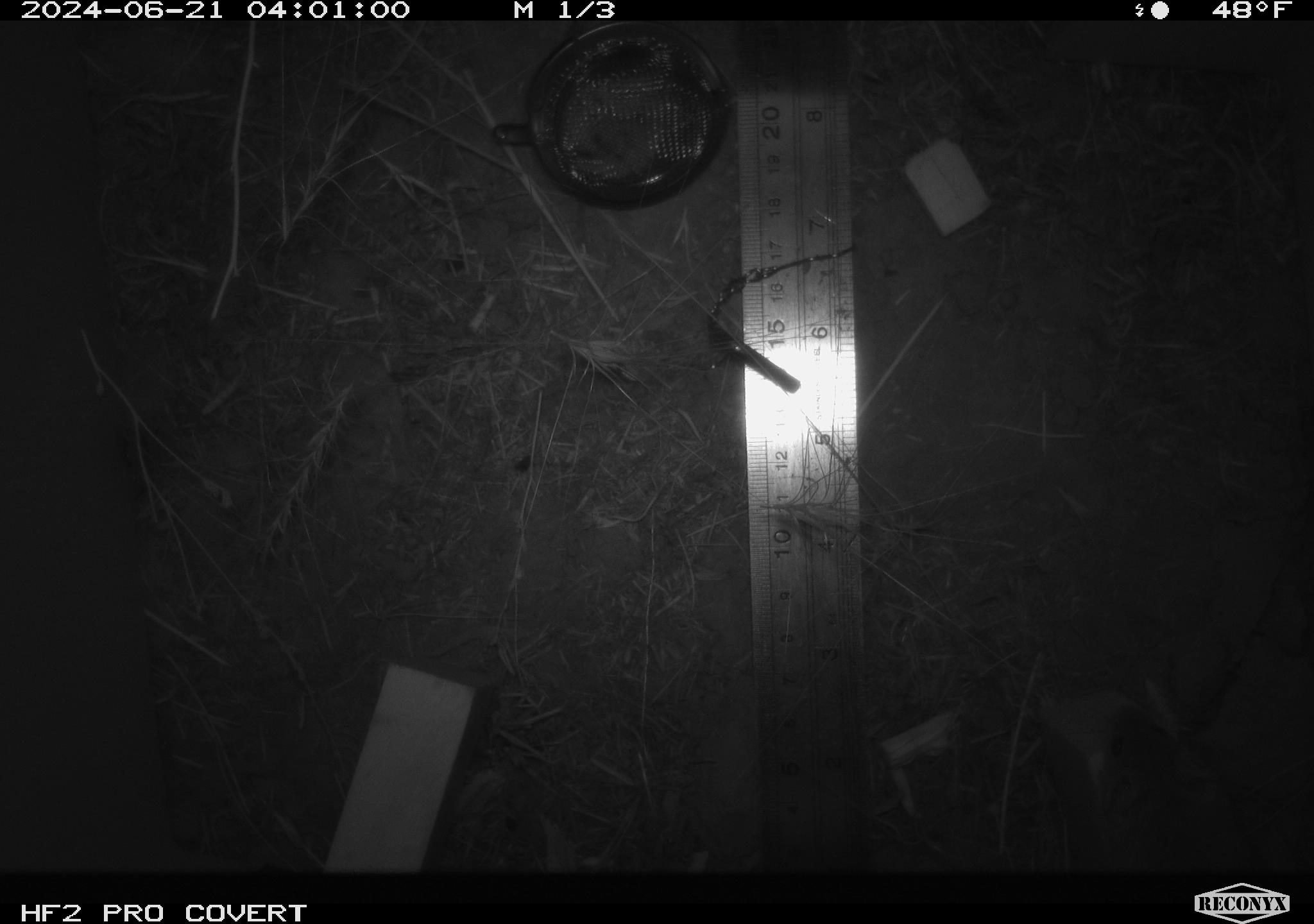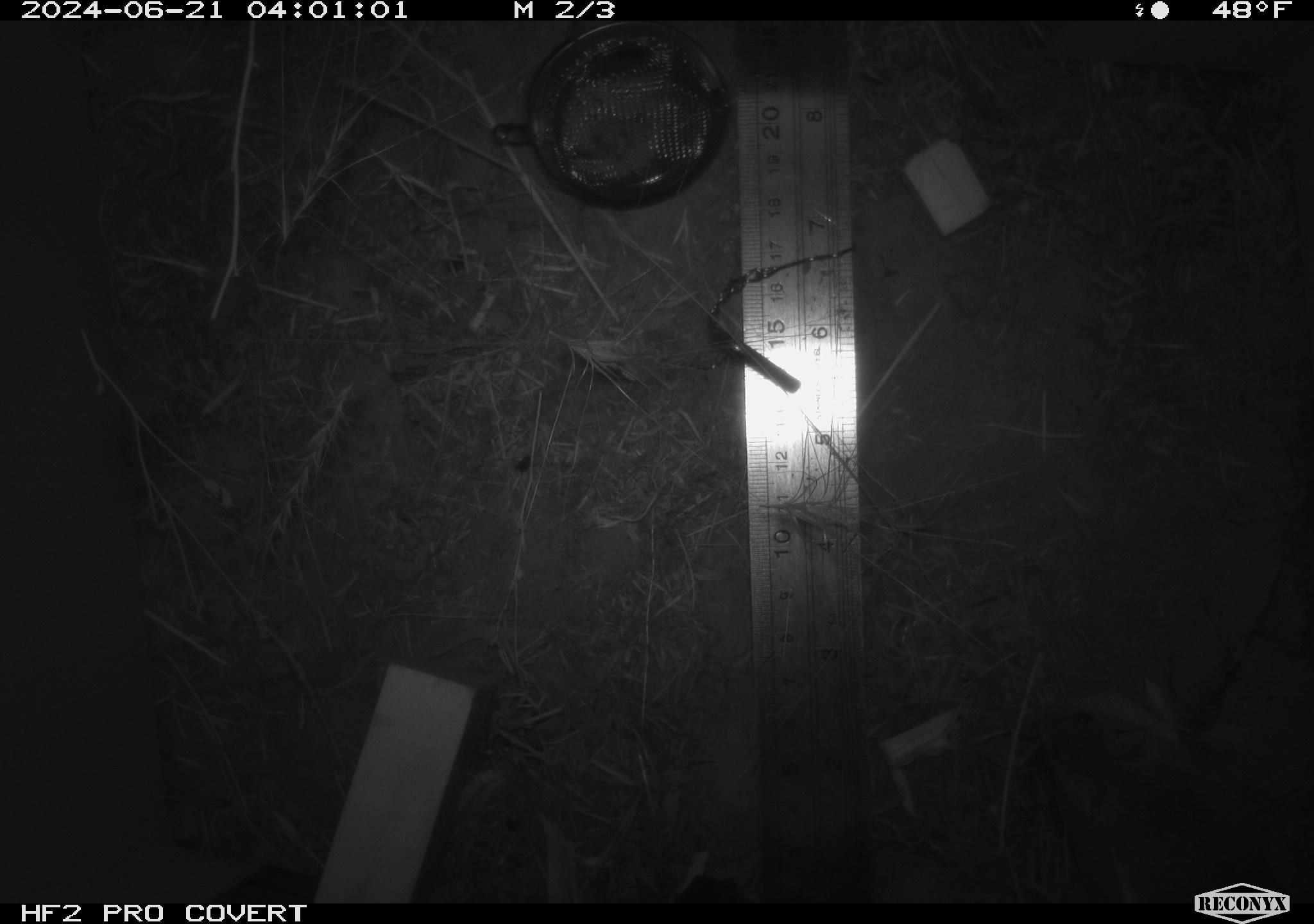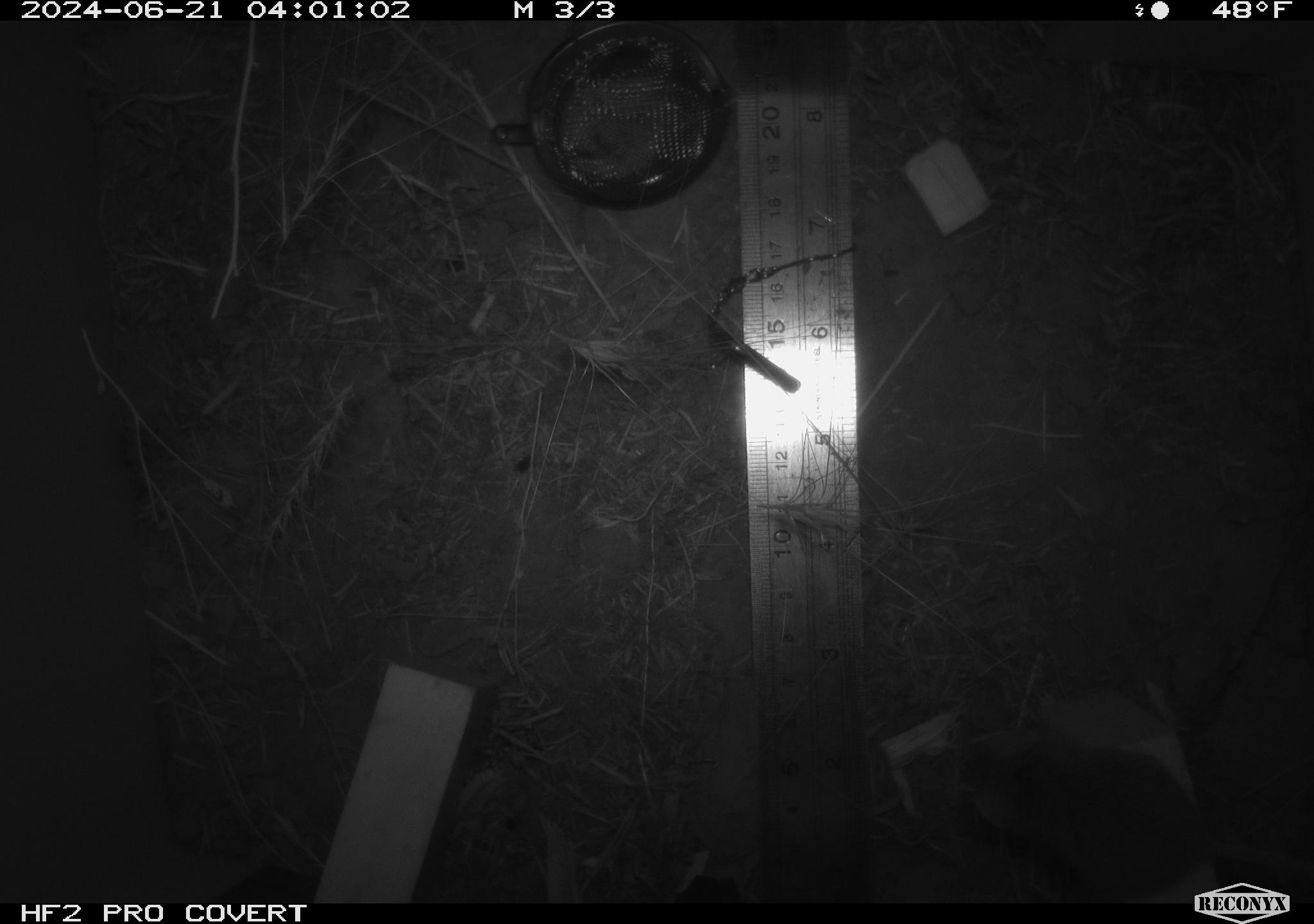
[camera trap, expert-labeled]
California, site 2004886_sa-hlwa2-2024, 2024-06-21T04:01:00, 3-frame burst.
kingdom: Animalia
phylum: Chordata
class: Mammalia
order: Rodentia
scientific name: Rodentia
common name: mouse species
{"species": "mouse species (Rodentia)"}